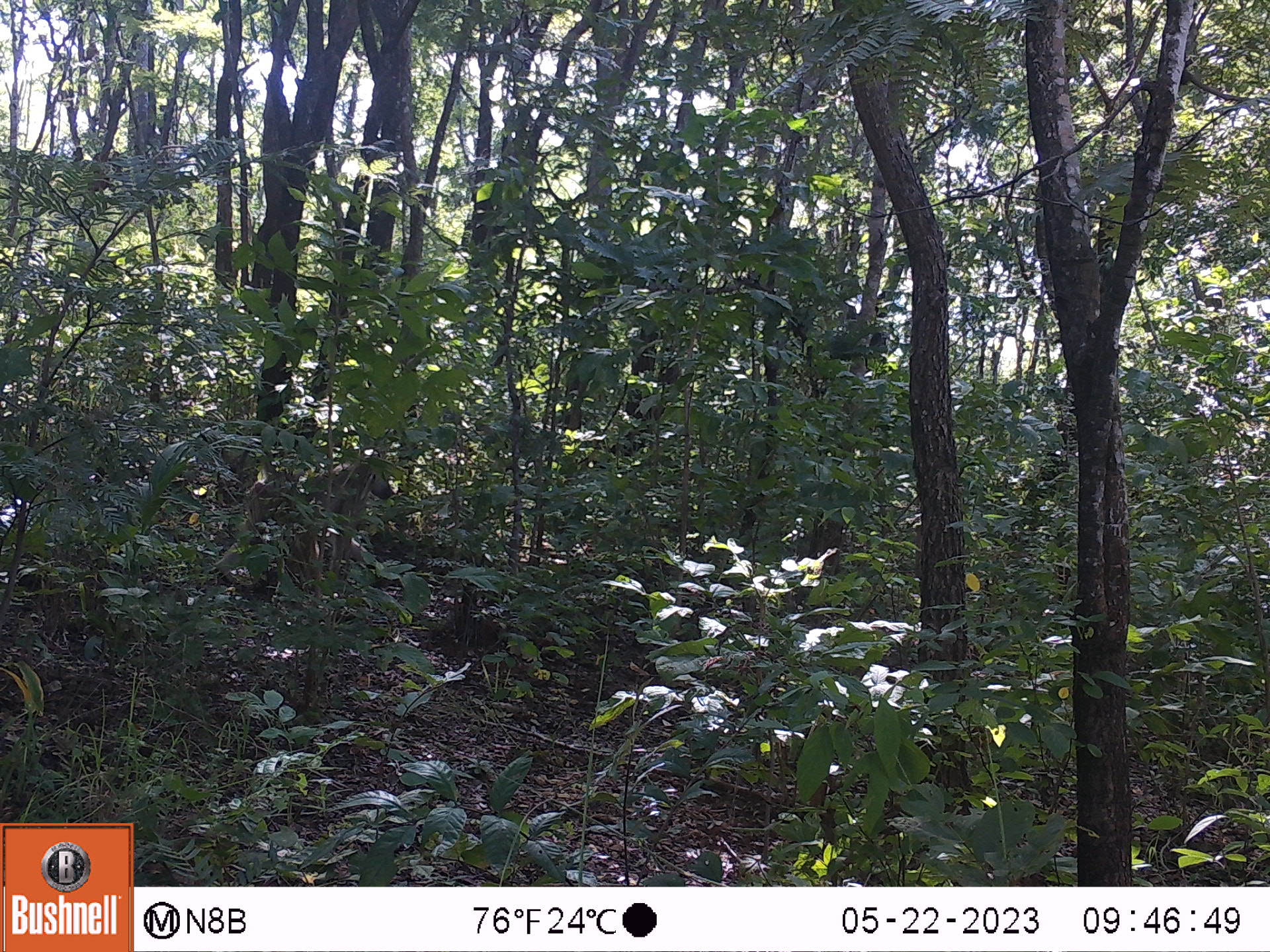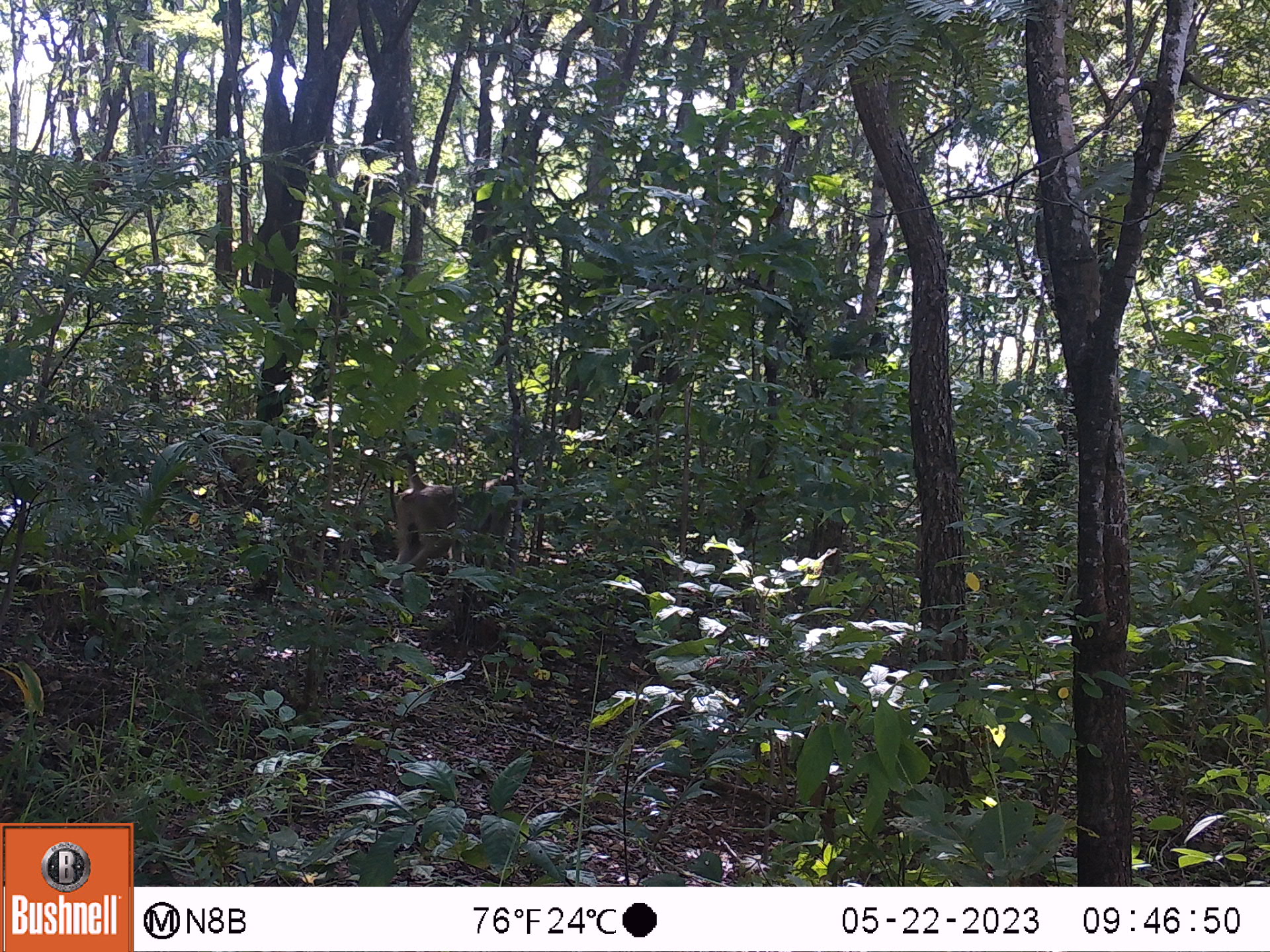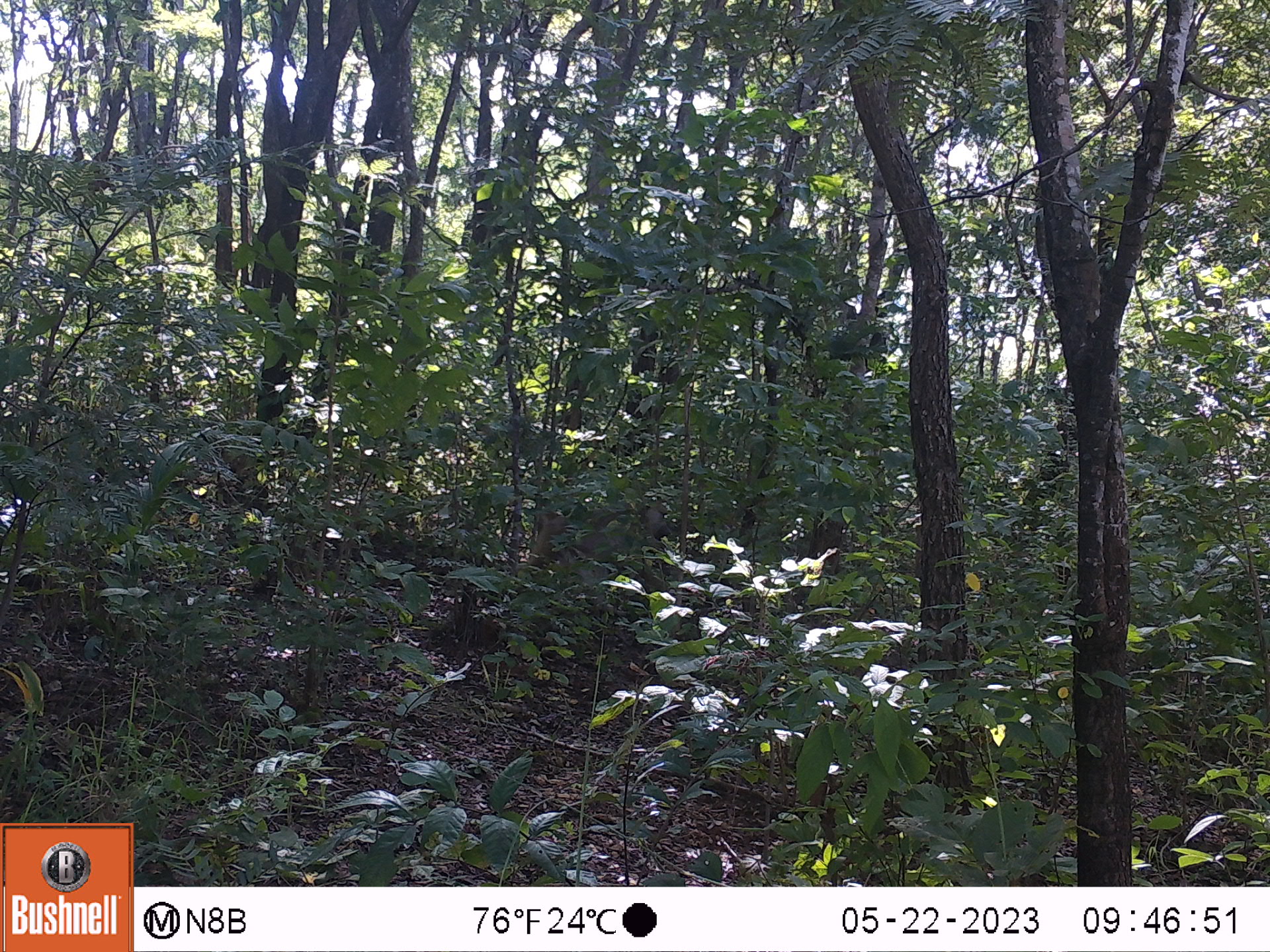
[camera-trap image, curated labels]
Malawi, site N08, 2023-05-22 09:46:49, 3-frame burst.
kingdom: Animalia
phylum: Chordata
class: Mammalia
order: Primates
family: Cercopithecidae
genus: Papio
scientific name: Papio cynocephalus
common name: yellow baboon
Yellow baboon (Papio cynocephalus), count 1.